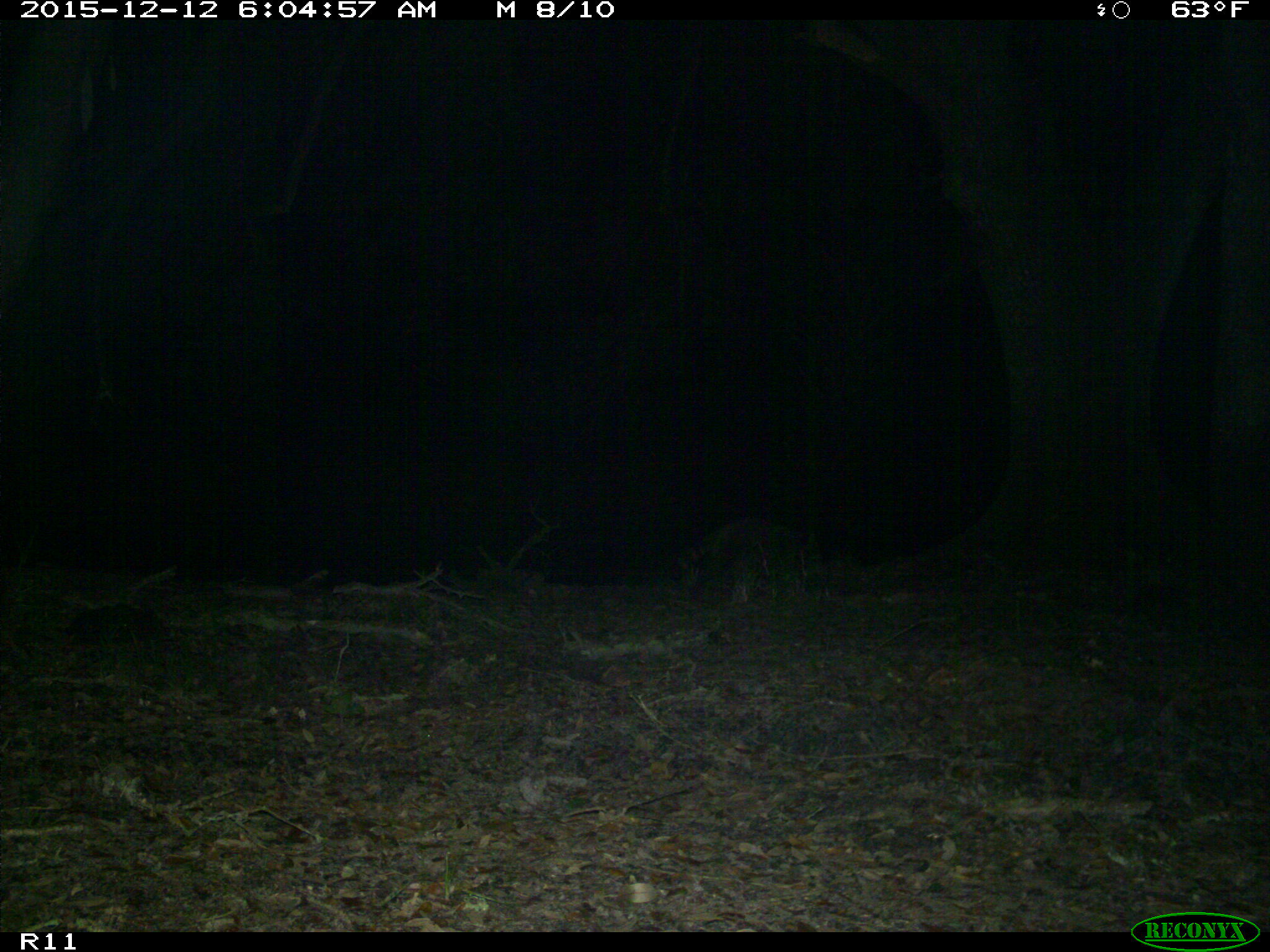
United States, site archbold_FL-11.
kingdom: Animalia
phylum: Chordata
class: Mammalia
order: Carnivora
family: Procyonidae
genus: Procyon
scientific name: Procyon lotor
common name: common raccoon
Procyon lotor (common raccoon).